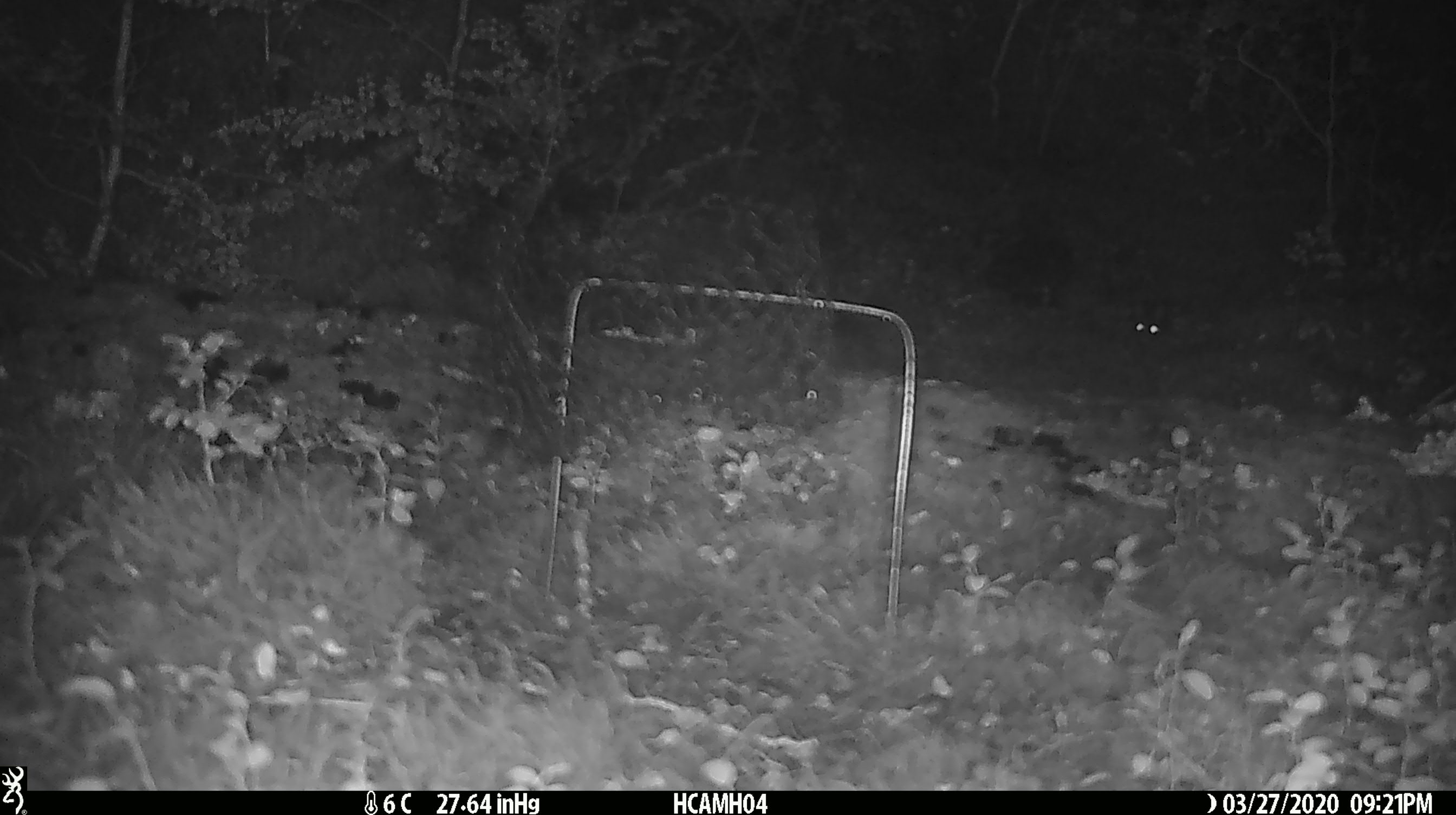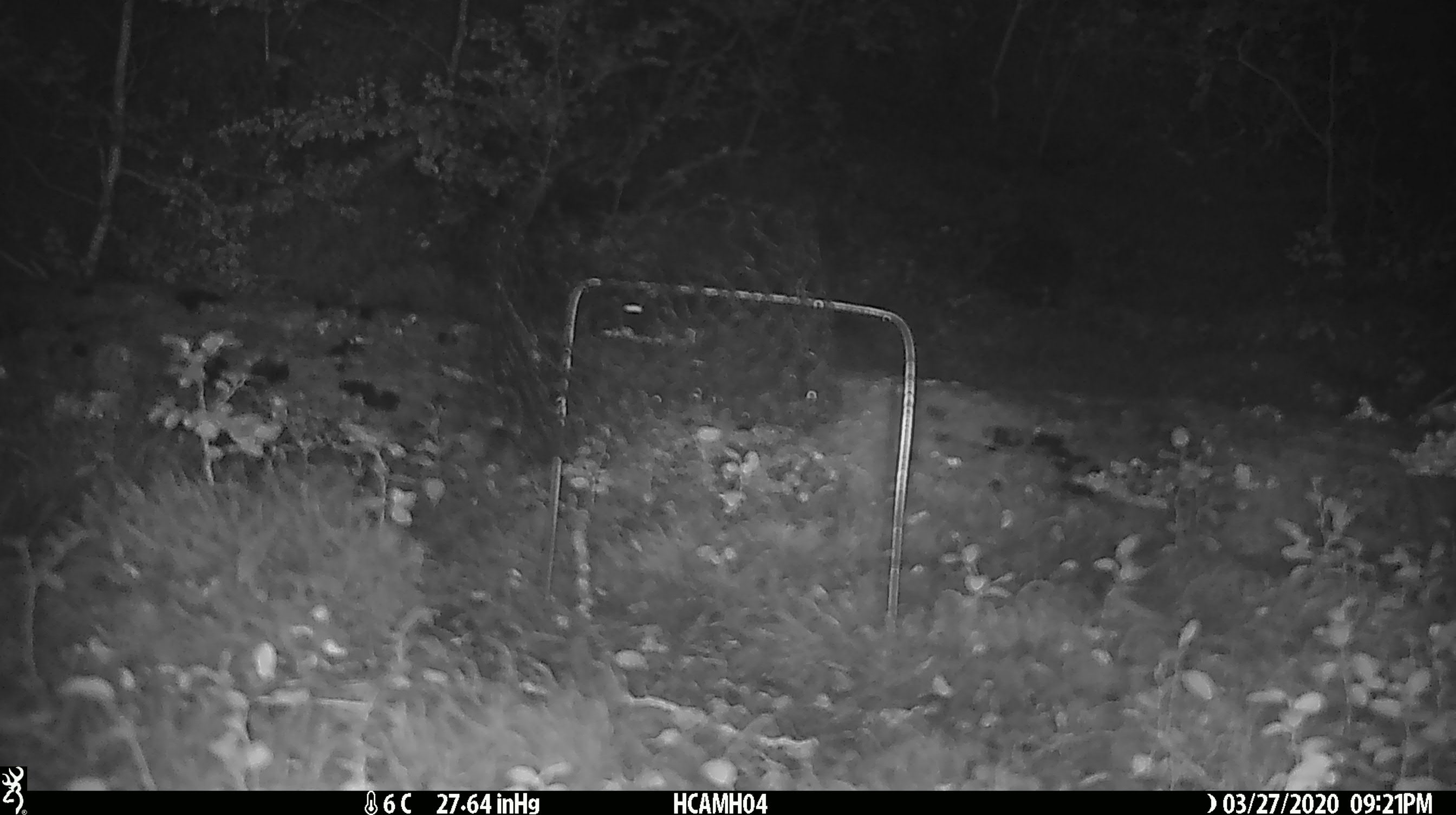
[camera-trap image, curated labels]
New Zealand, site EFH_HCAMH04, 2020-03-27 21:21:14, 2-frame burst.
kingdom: Animalia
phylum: Chordata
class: Mammalia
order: Rodentia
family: Muridae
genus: Mus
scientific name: Mus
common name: mouse